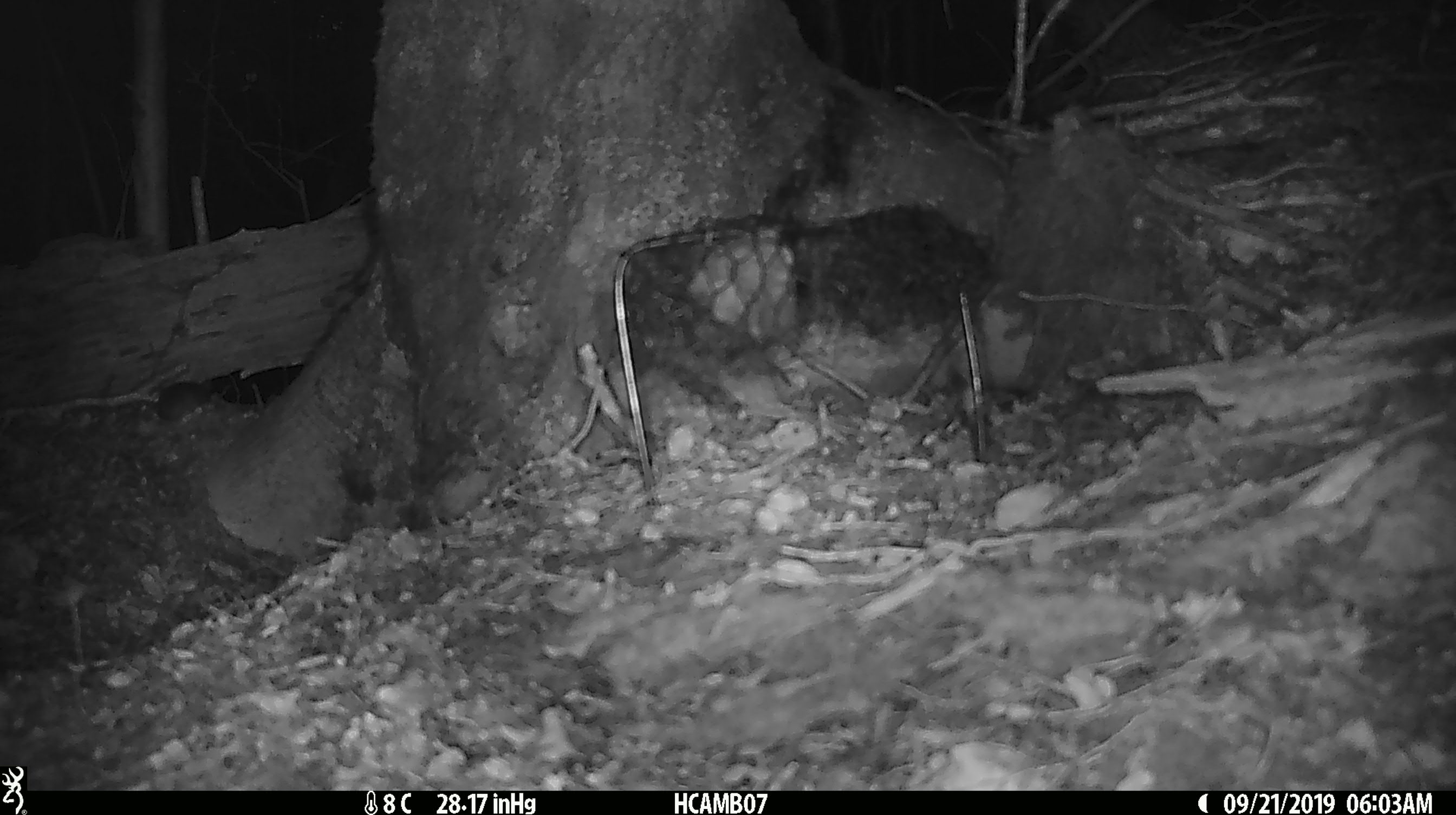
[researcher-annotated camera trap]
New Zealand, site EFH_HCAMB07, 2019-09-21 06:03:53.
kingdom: Animalia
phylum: Chordata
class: Mammalia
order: Rodentia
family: Muridae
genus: Mus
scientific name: Mus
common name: mouse